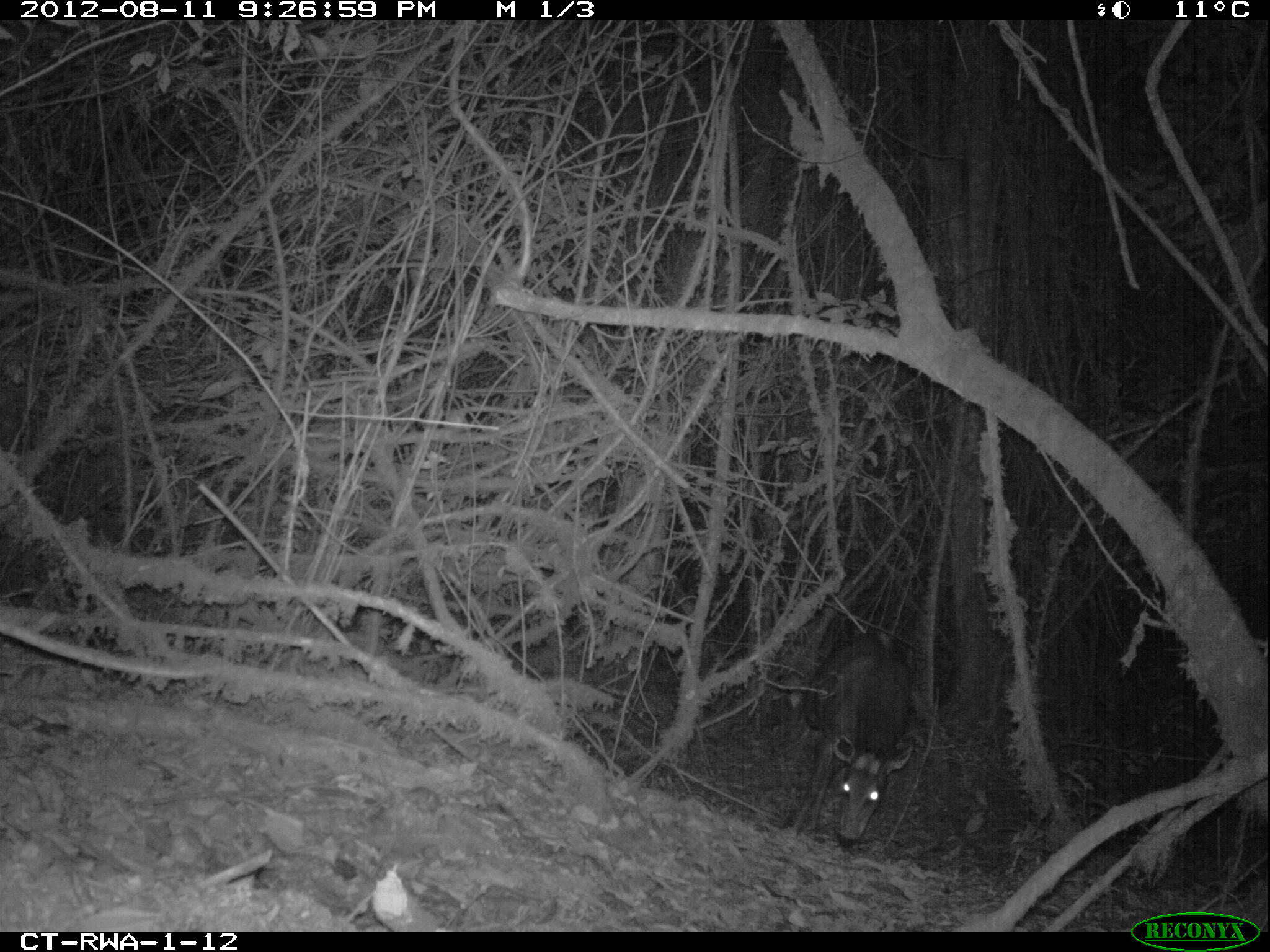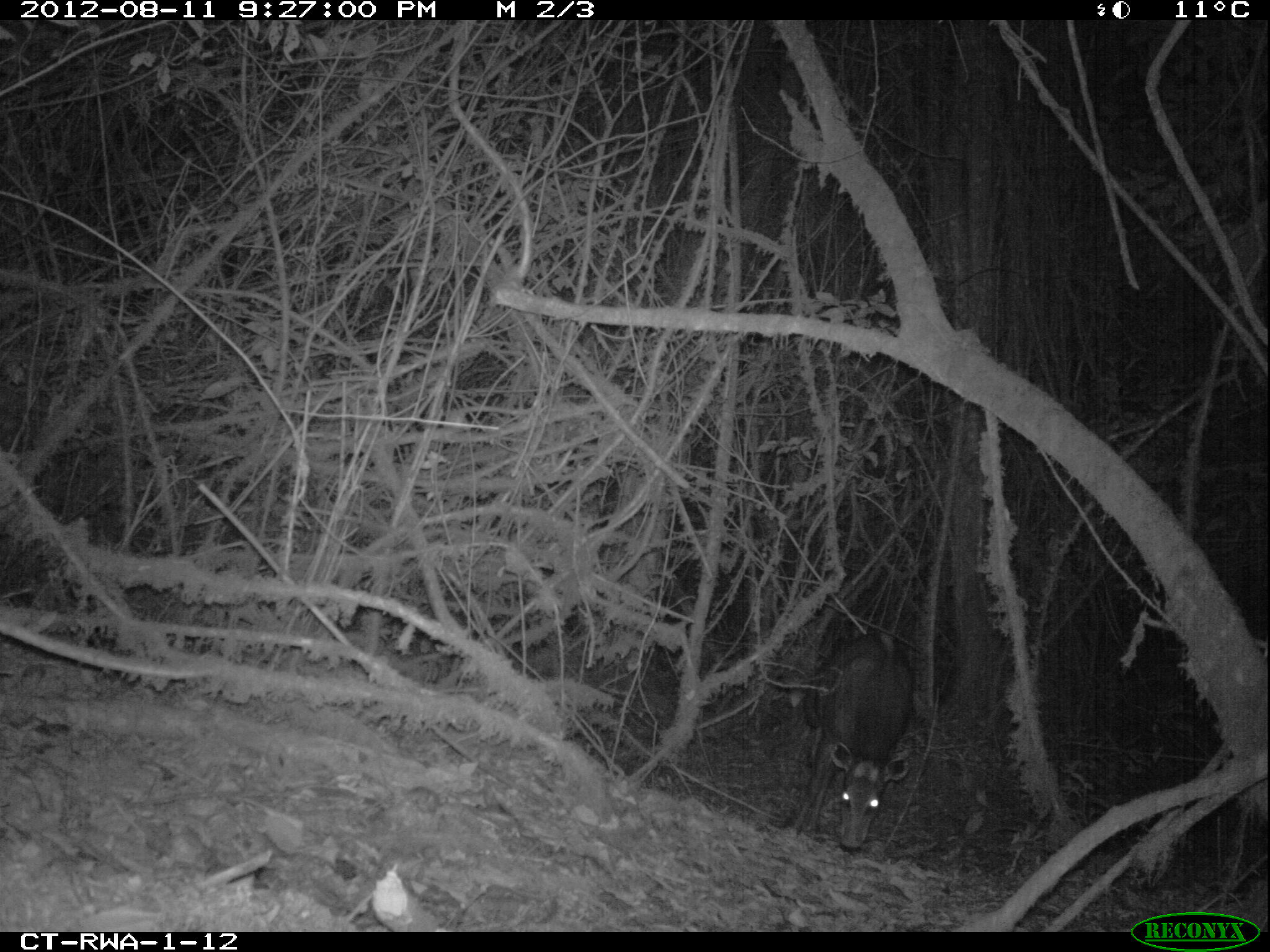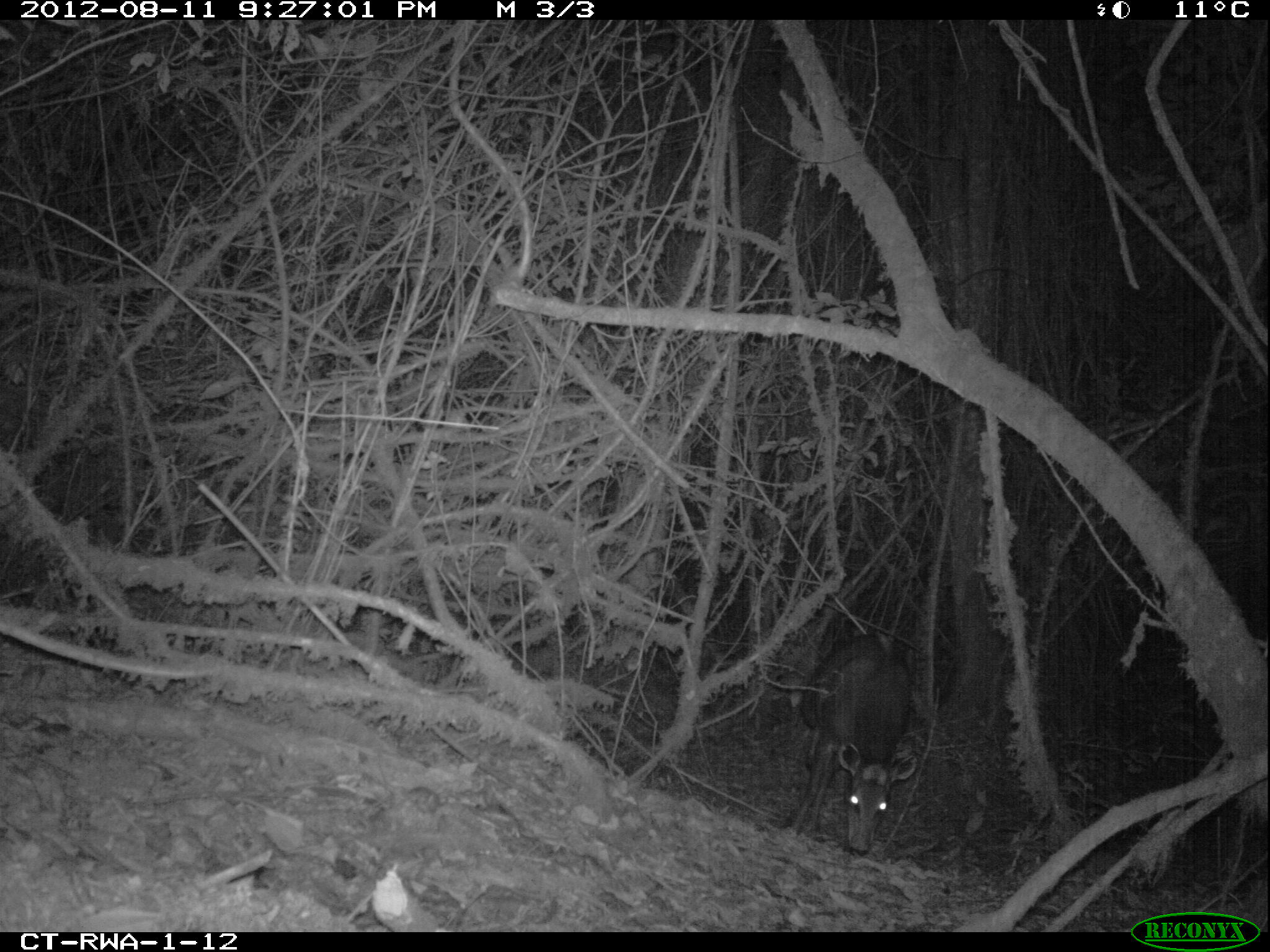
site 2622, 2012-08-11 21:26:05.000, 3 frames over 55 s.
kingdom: Animalia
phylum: Chordata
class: Mammalia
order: Artiodactyla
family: Bovidae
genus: Cephalophus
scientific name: Cephalophus silvicultor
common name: light-backed duiker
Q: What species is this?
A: Cephalophus silvicultor (light-backed duiker).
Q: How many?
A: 1.